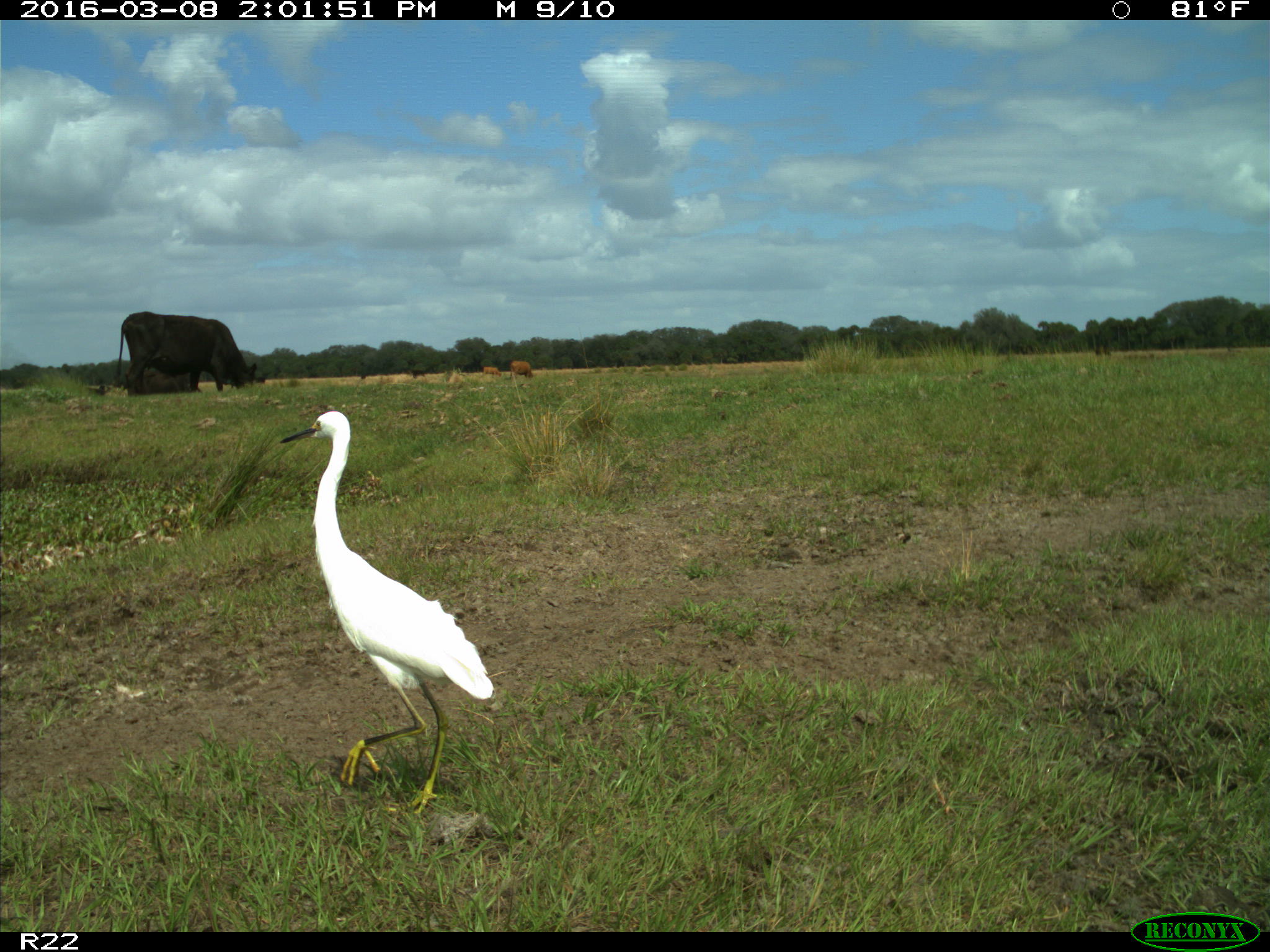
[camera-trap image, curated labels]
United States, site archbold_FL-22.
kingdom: Animalia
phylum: Chordata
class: Mammalia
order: Artiodactyla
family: Bovidae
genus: Bos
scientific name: Bos taurus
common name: domestic cow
Bos taurus (domestic cow).